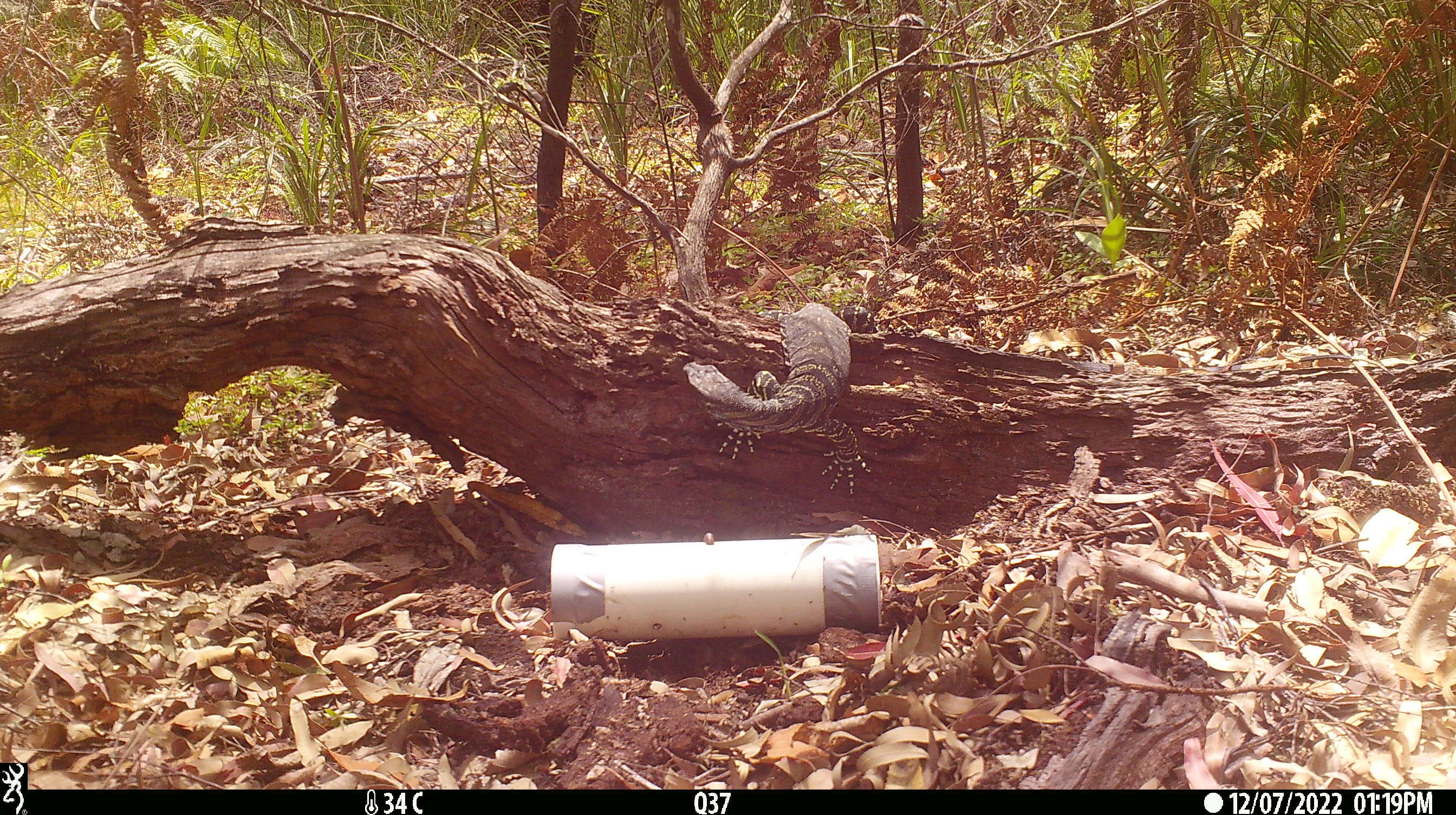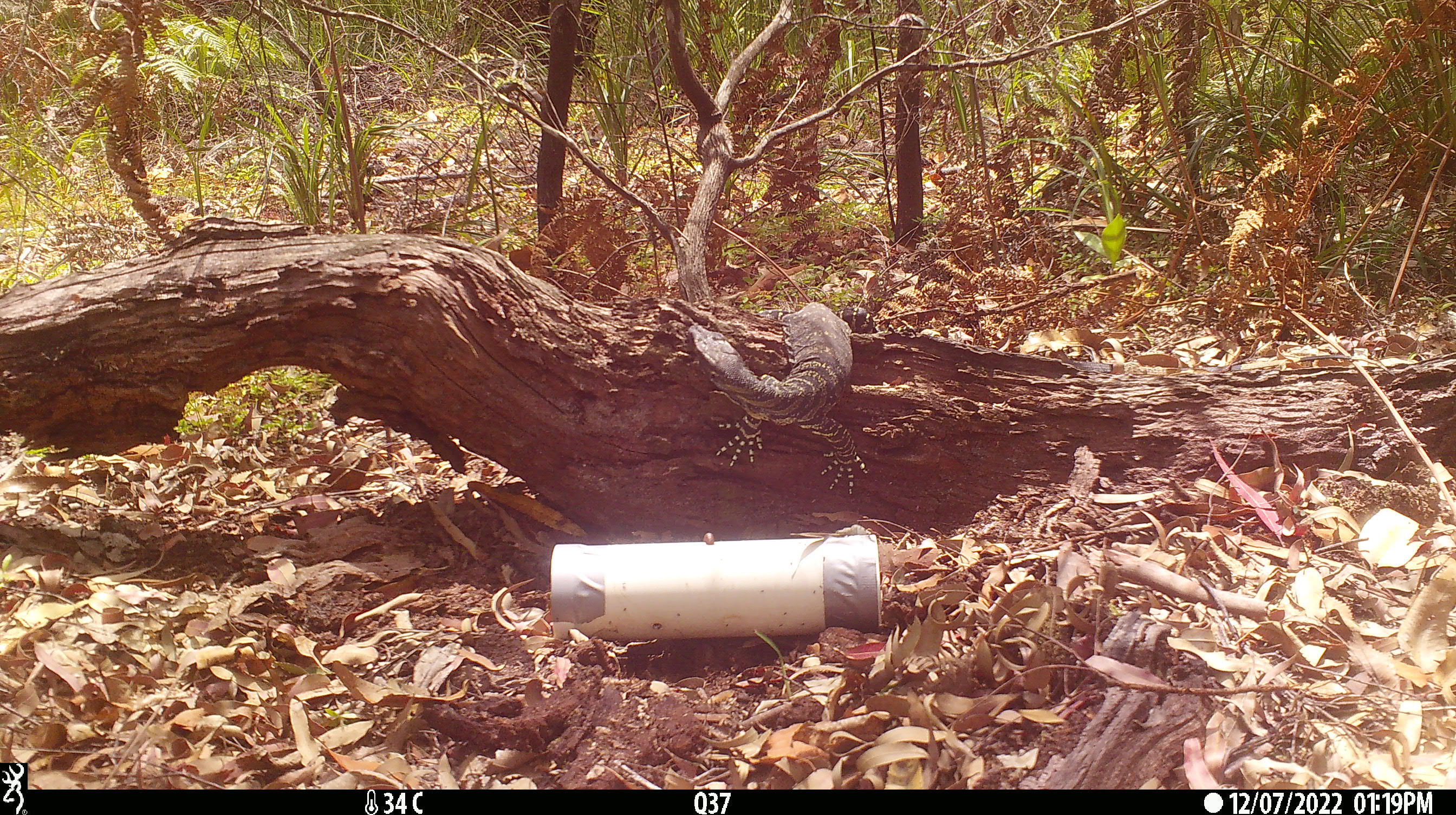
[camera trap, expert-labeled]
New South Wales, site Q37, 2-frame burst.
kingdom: Animalia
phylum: Chordata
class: Reptilia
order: Squamata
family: Varanidae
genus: Varanus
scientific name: Varanus varius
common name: lace monitor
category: goanna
Goanna (lace monitor) (Varanus varius).